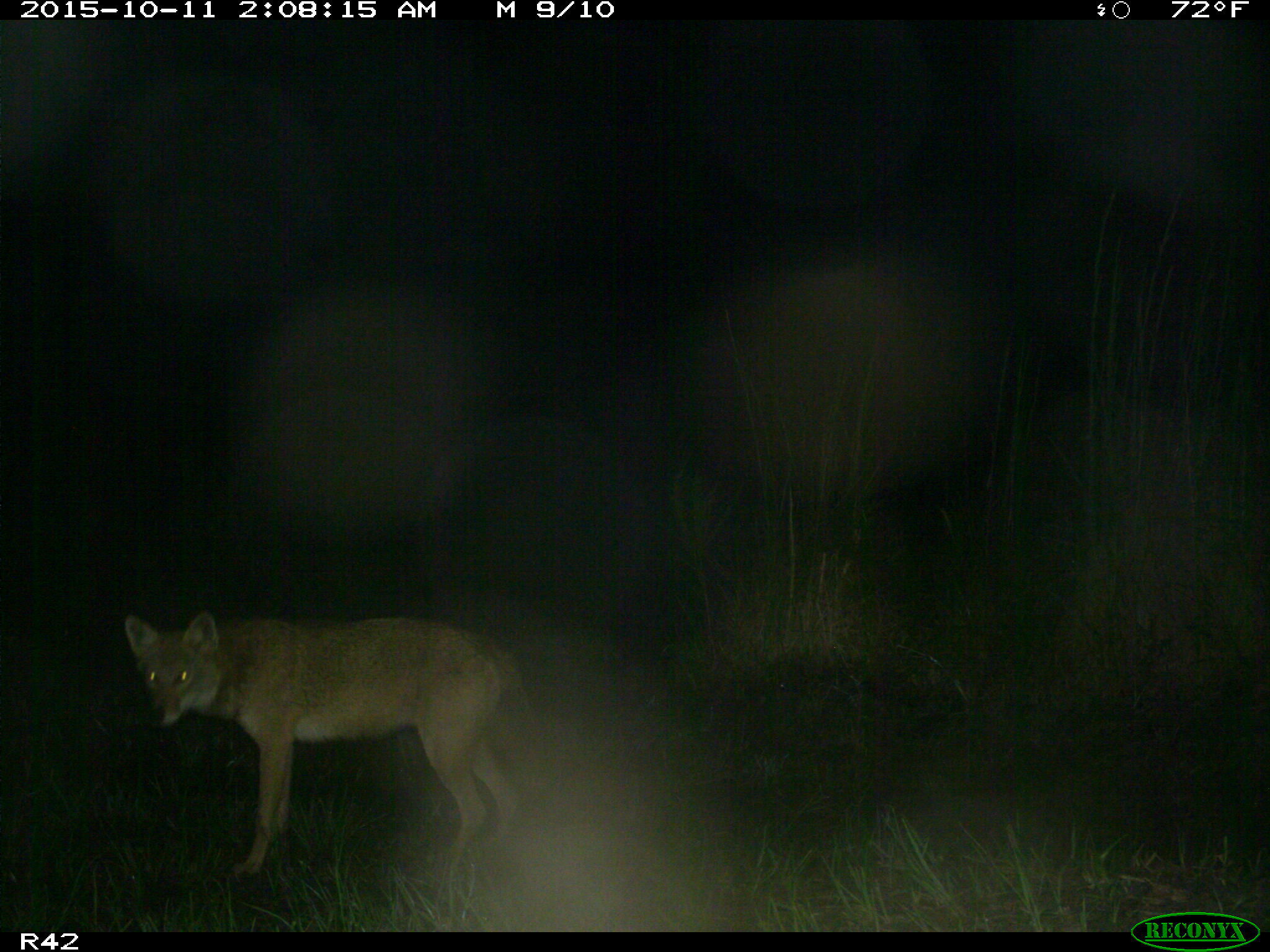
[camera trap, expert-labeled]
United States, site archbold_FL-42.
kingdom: Animalia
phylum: Chordata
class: Mammalia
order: Carnivora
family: Canidae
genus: Canis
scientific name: Canis latrans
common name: coyote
Canis latrans (coyote).